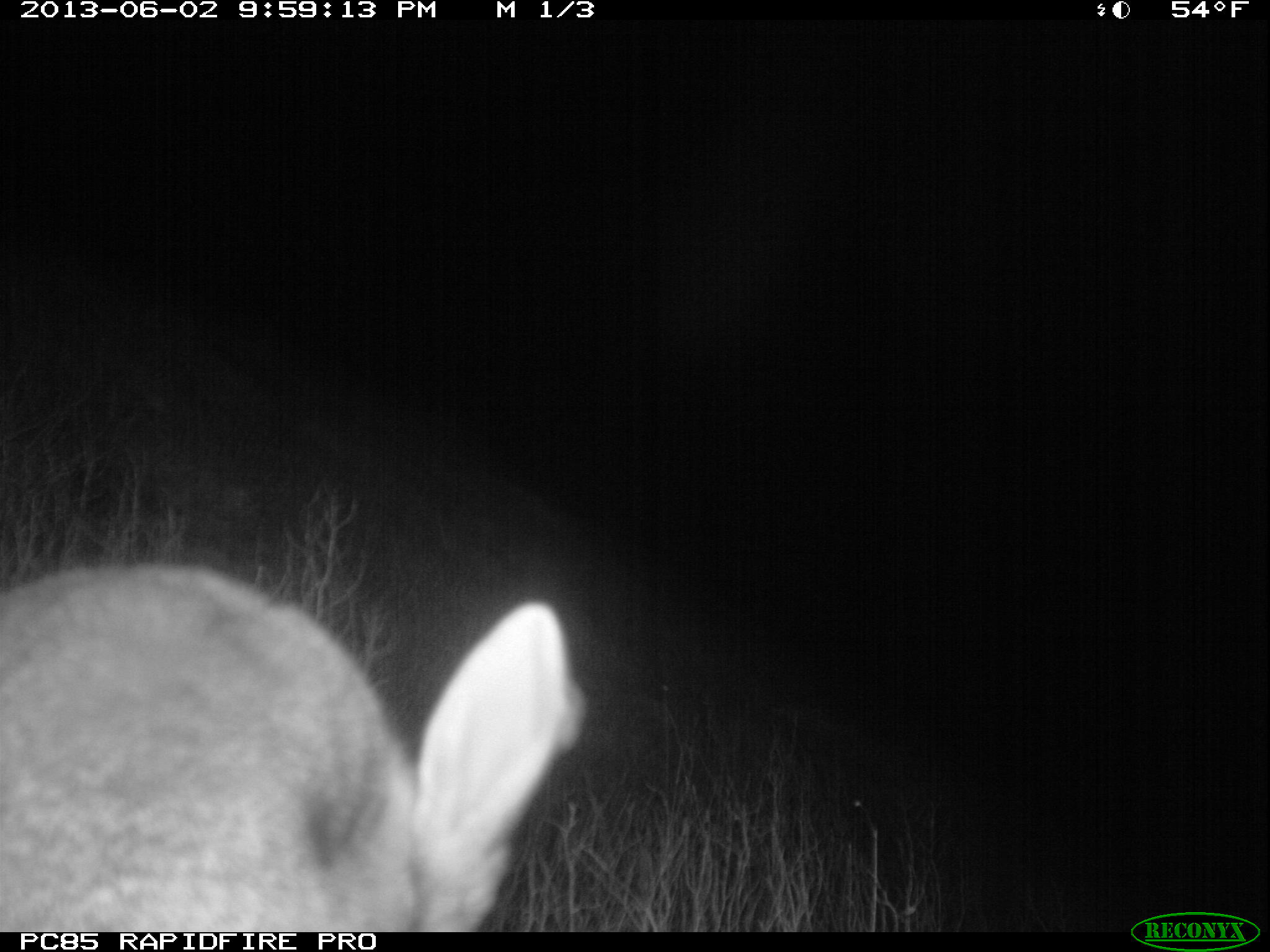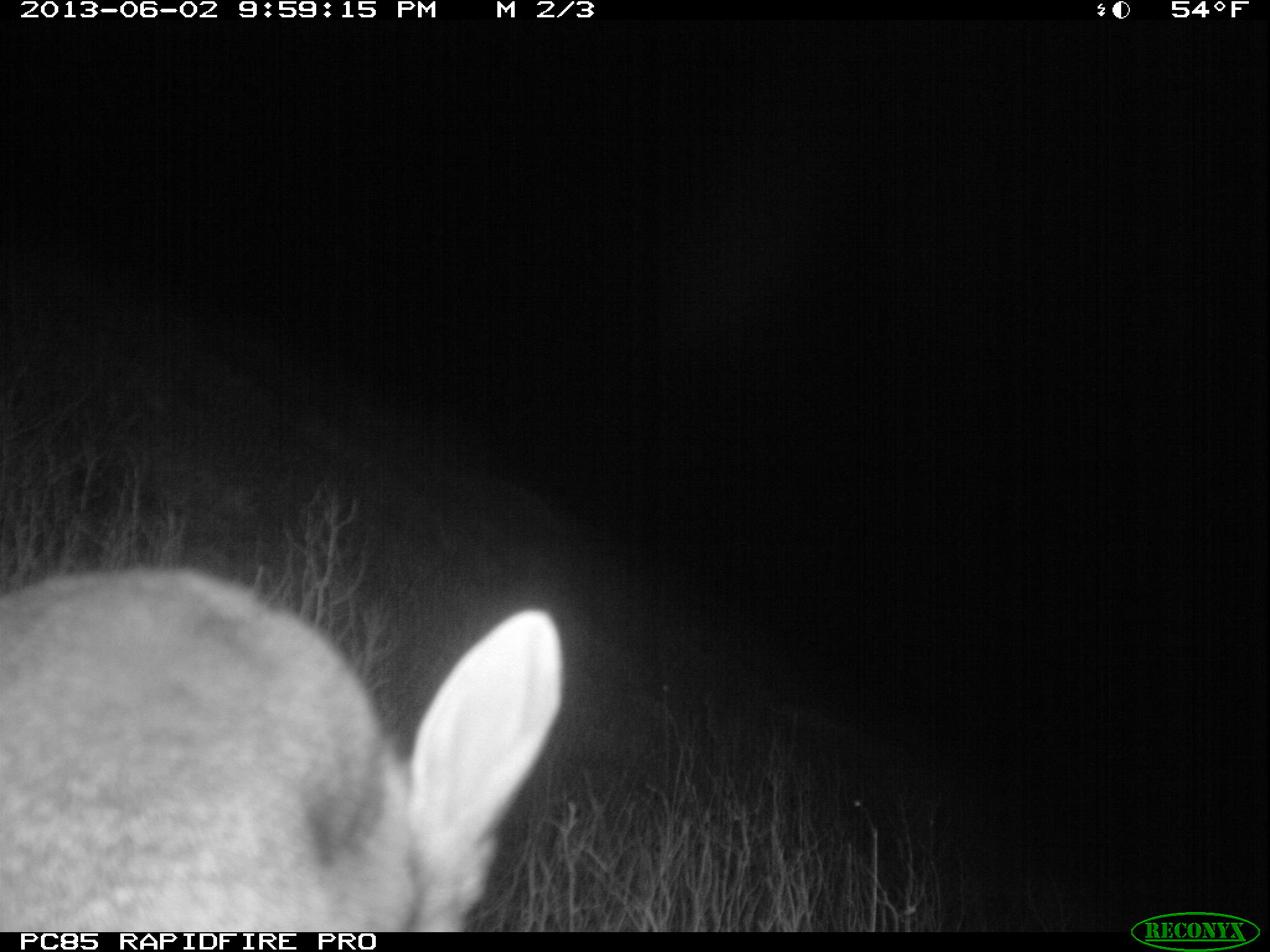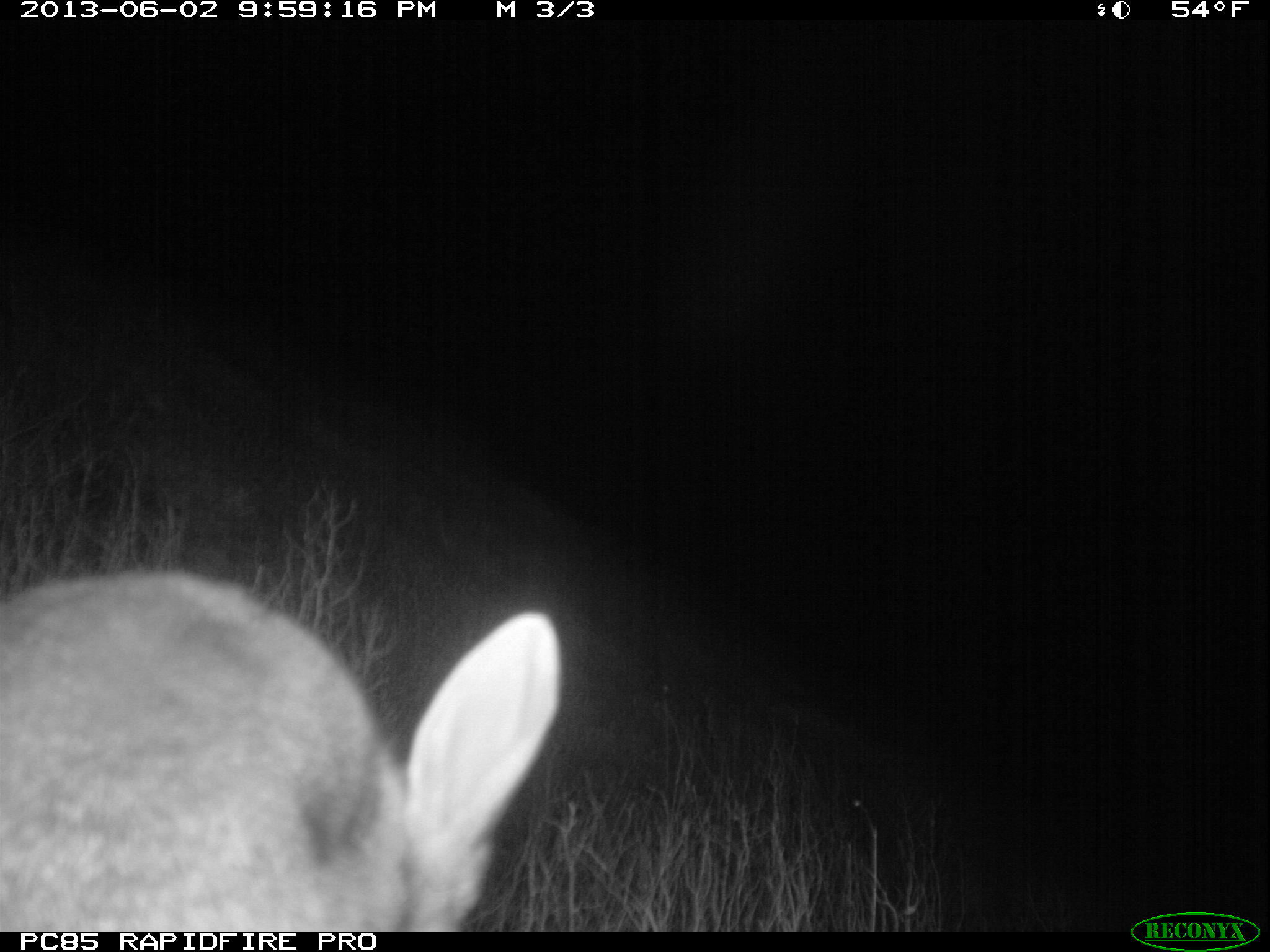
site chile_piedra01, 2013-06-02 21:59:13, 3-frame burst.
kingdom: Animalia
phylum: Chordata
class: Mammalia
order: Lagomorpha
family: Leporidae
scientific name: Leporidae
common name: rabbits and hares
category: rabbit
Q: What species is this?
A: Rabbit (rabbits and hares) (Leporidae).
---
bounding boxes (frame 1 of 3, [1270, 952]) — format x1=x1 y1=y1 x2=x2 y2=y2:
rabbit: x1=0 y1=564 x2=583 y2=932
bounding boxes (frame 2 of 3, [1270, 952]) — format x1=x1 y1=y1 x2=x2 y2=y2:
rabbit: x1=0 y1=567 x2=567 y2=930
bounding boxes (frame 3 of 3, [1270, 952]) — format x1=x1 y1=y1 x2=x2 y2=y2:
rabbit: x1=0 y1=570 x2=559 y2=932